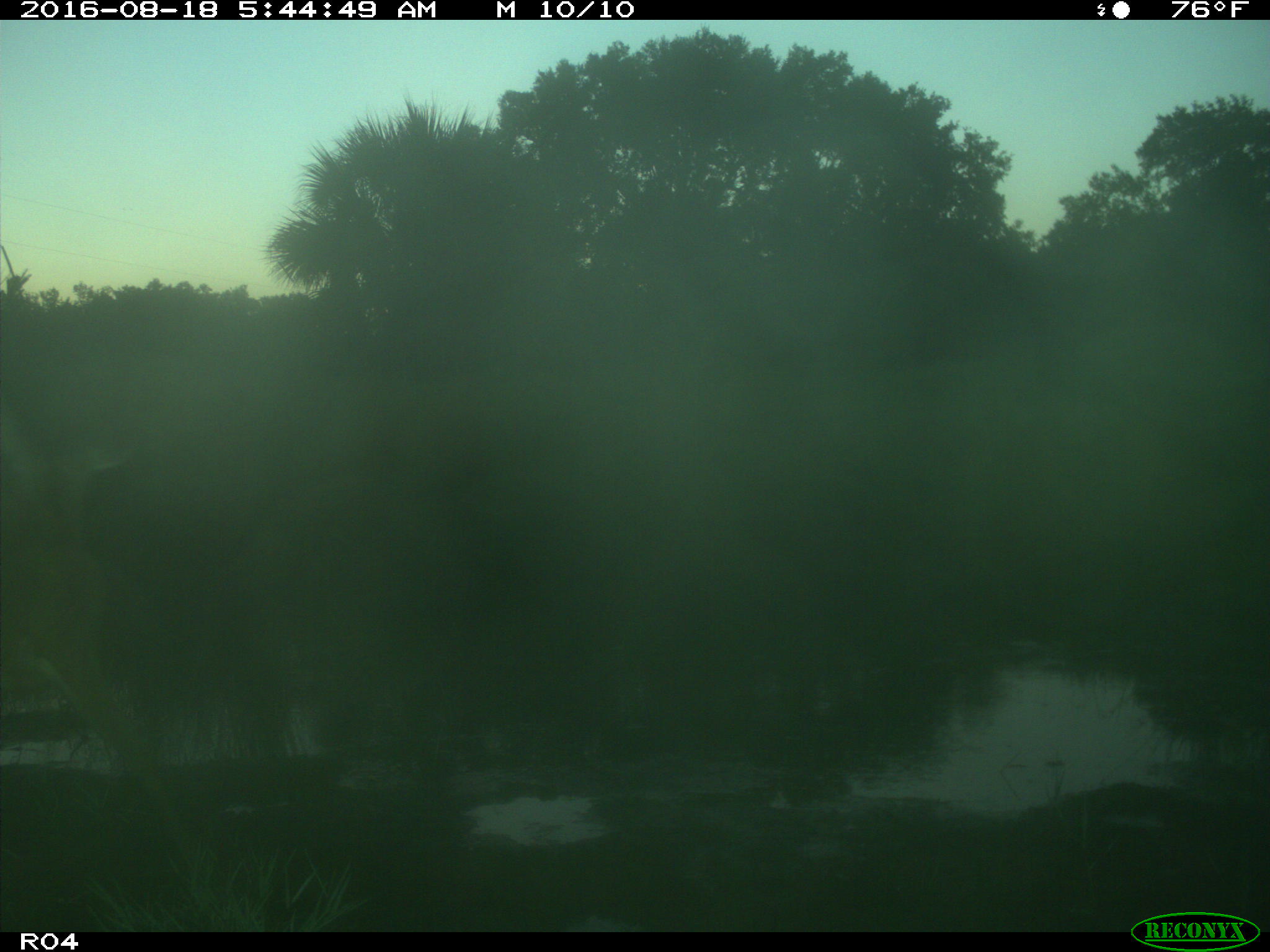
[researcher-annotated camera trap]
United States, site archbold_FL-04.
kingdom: Animalia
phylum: Chordata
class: Mammalia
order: Artiodactyla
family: Cervidae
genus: Odocoileus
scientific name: Odocoileus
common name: deer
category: unidentified deer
Unidentified deer (deer) (Odocoileus).